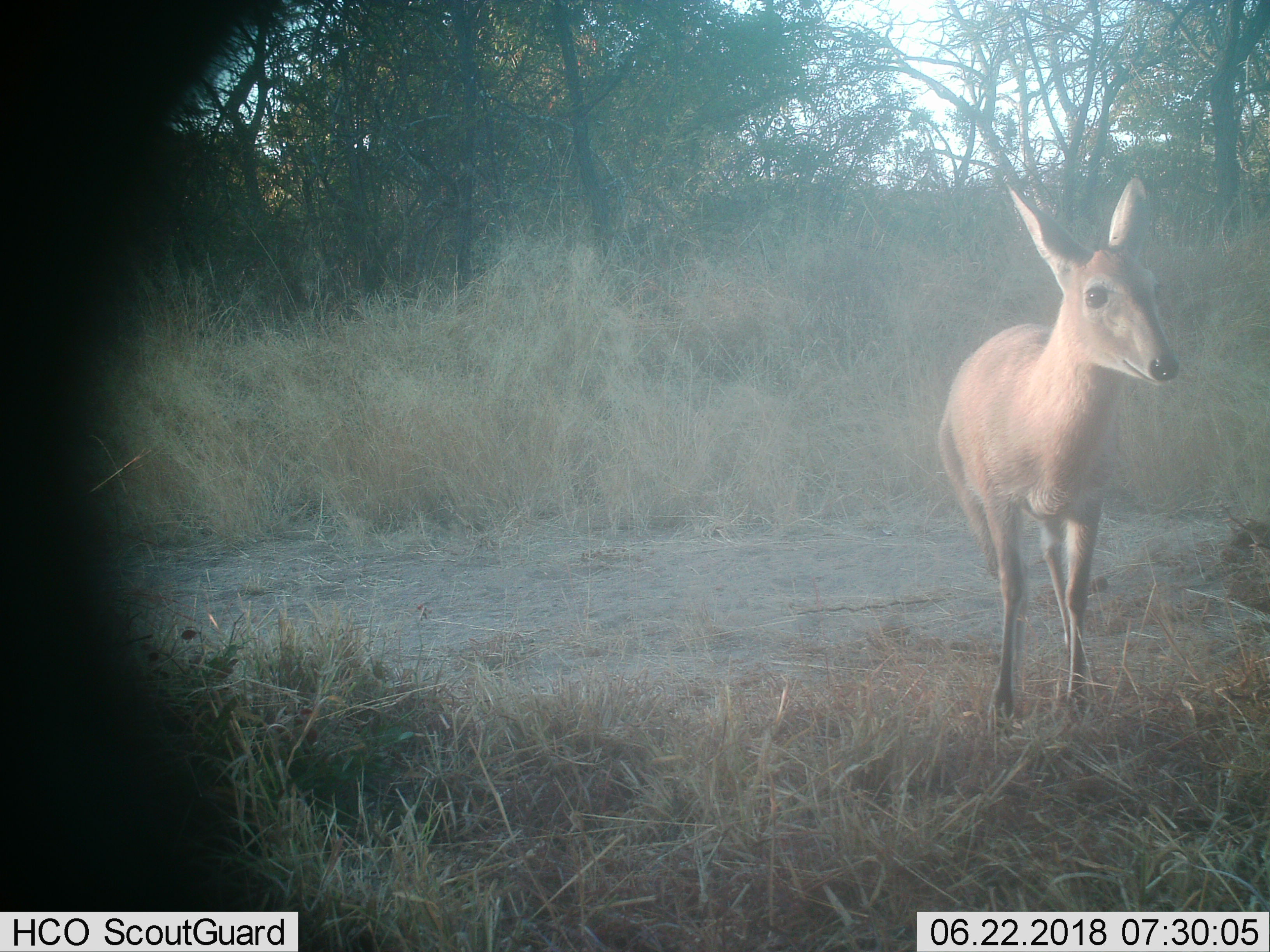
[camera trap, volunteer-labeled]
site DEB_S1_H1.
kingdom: Animalia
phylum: Chordata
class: Mammalia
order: Artiodactyla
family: Bovidae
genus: Sylvicapra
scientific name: Sylvicapra grimmia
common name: common duiker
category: duikercommongrey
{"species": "duikercommongrey (common duiker) (Sylvicapra grimmia)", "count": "1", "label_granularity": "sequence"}